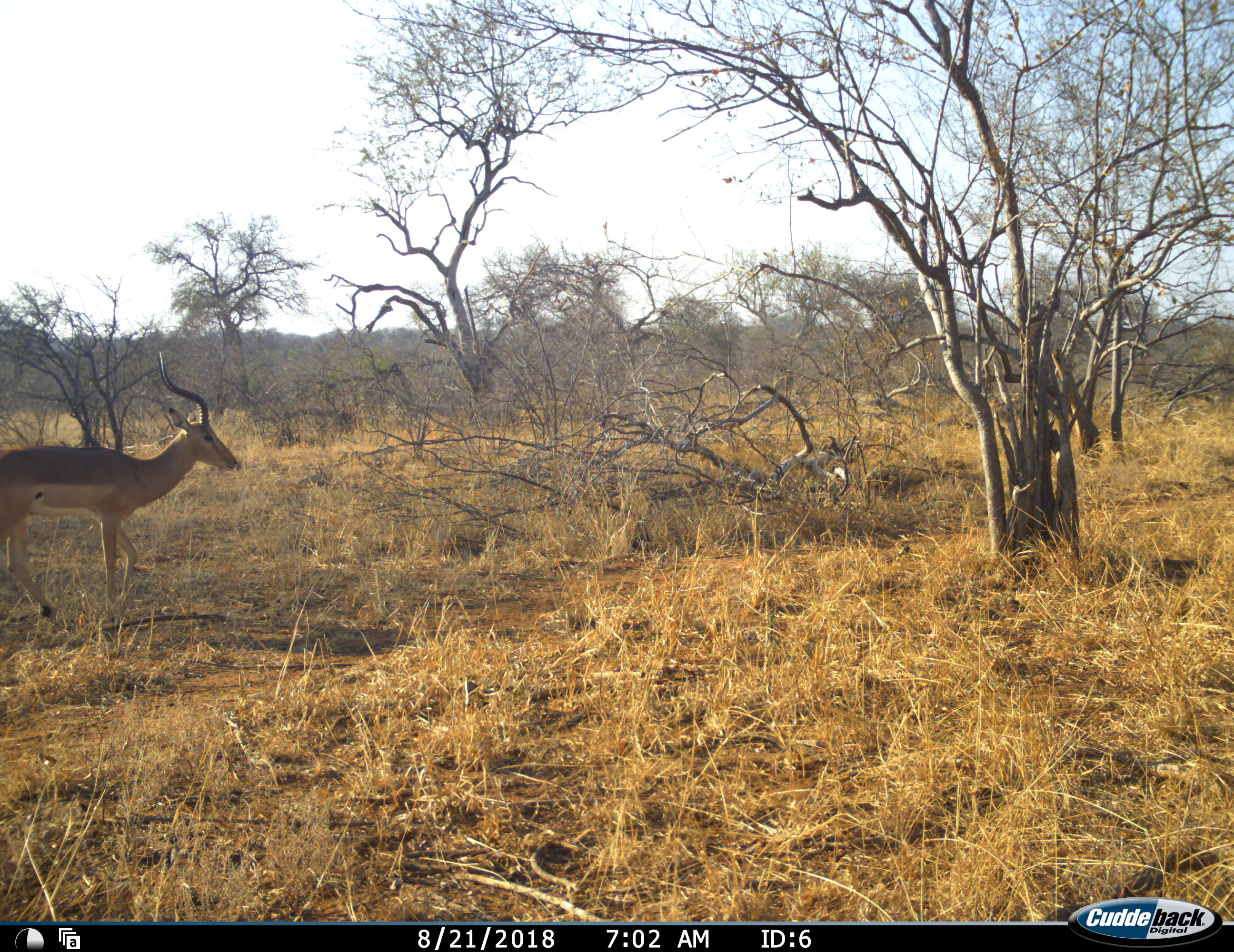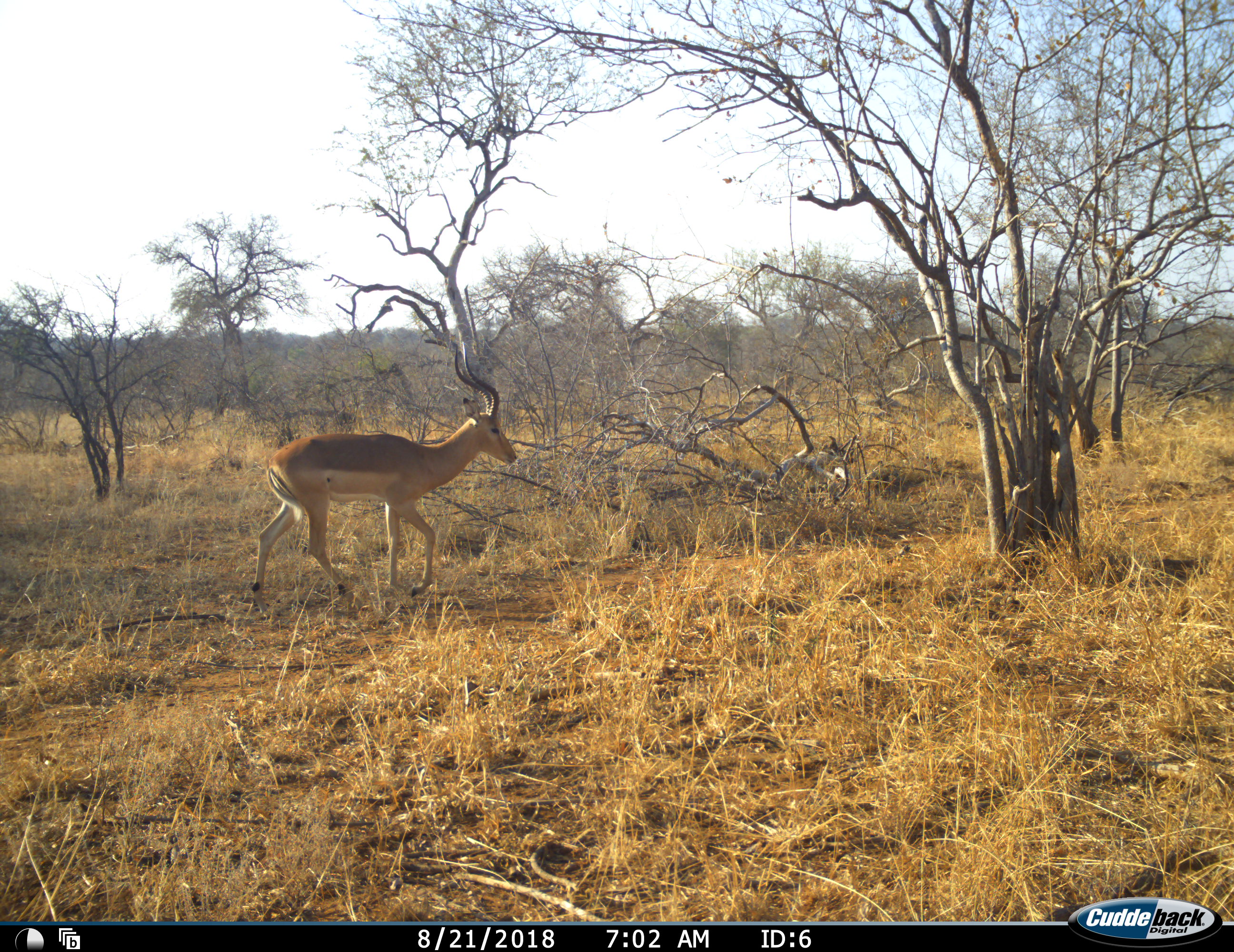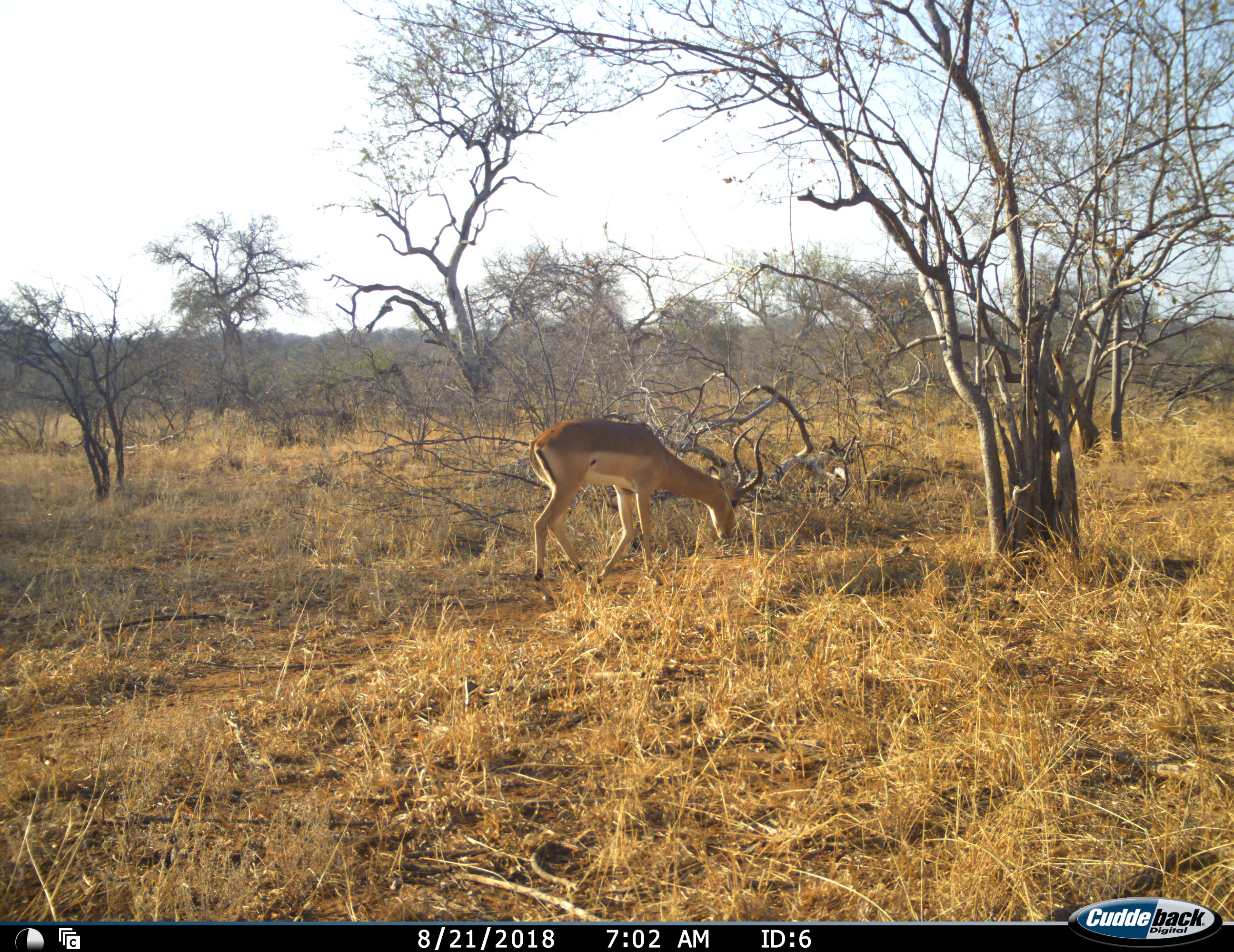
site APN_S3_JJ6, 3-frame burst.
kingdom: Animalia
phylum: Chordata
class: Mammalia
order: Artiodactyla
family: Bovidae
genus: Aepyceros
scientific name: Aepyceros melampus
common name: impala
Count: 1.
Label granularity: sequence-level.